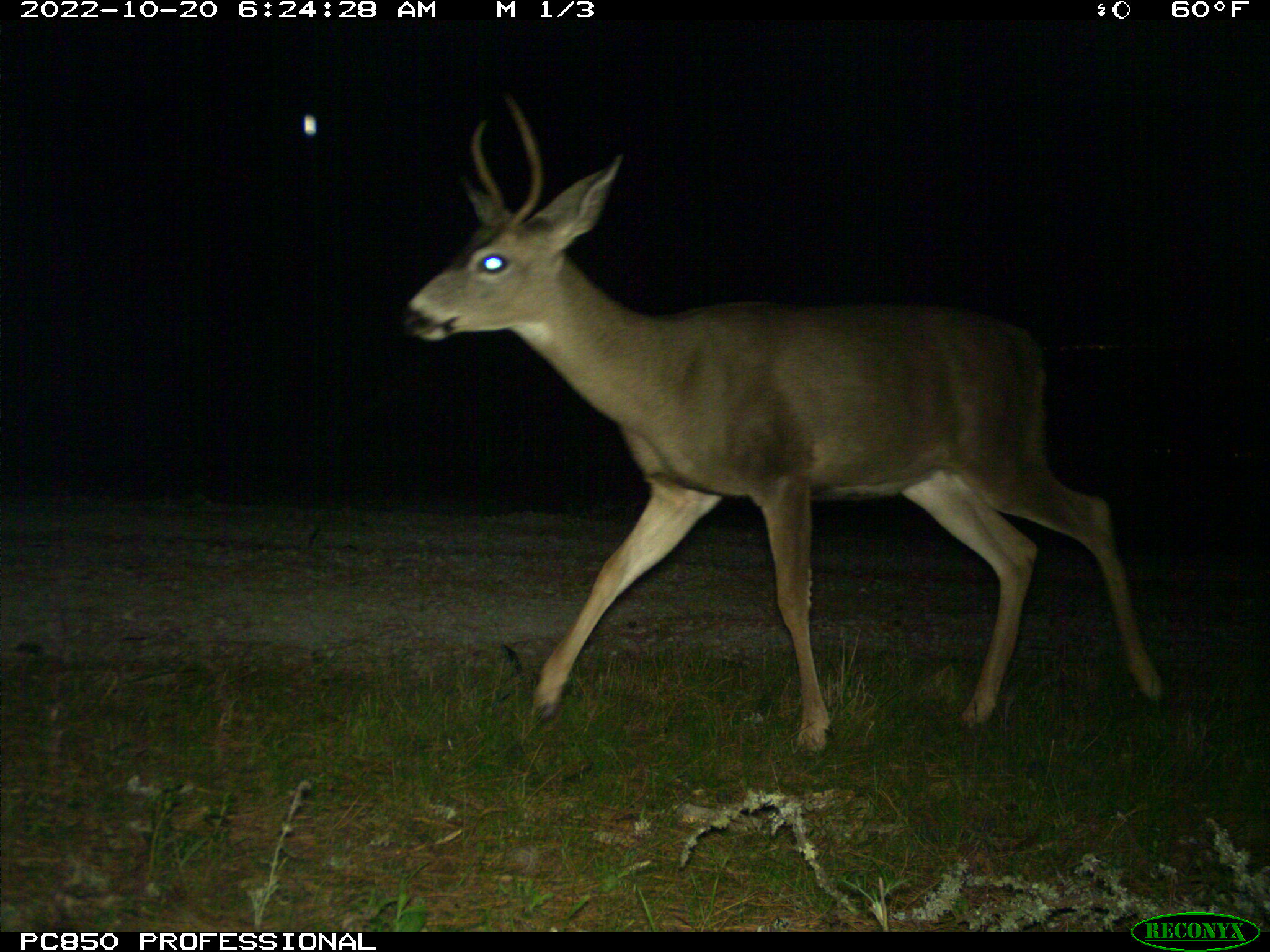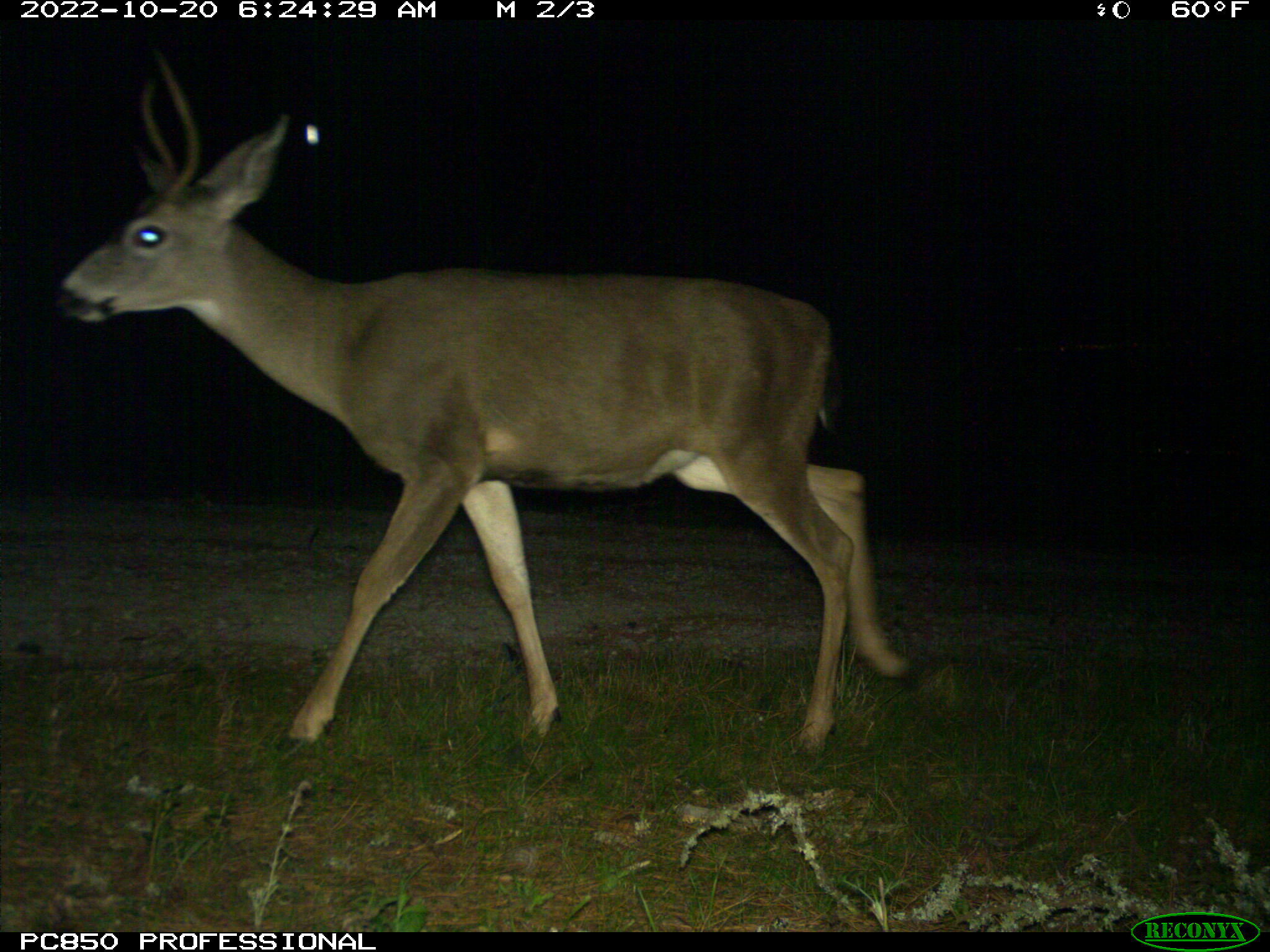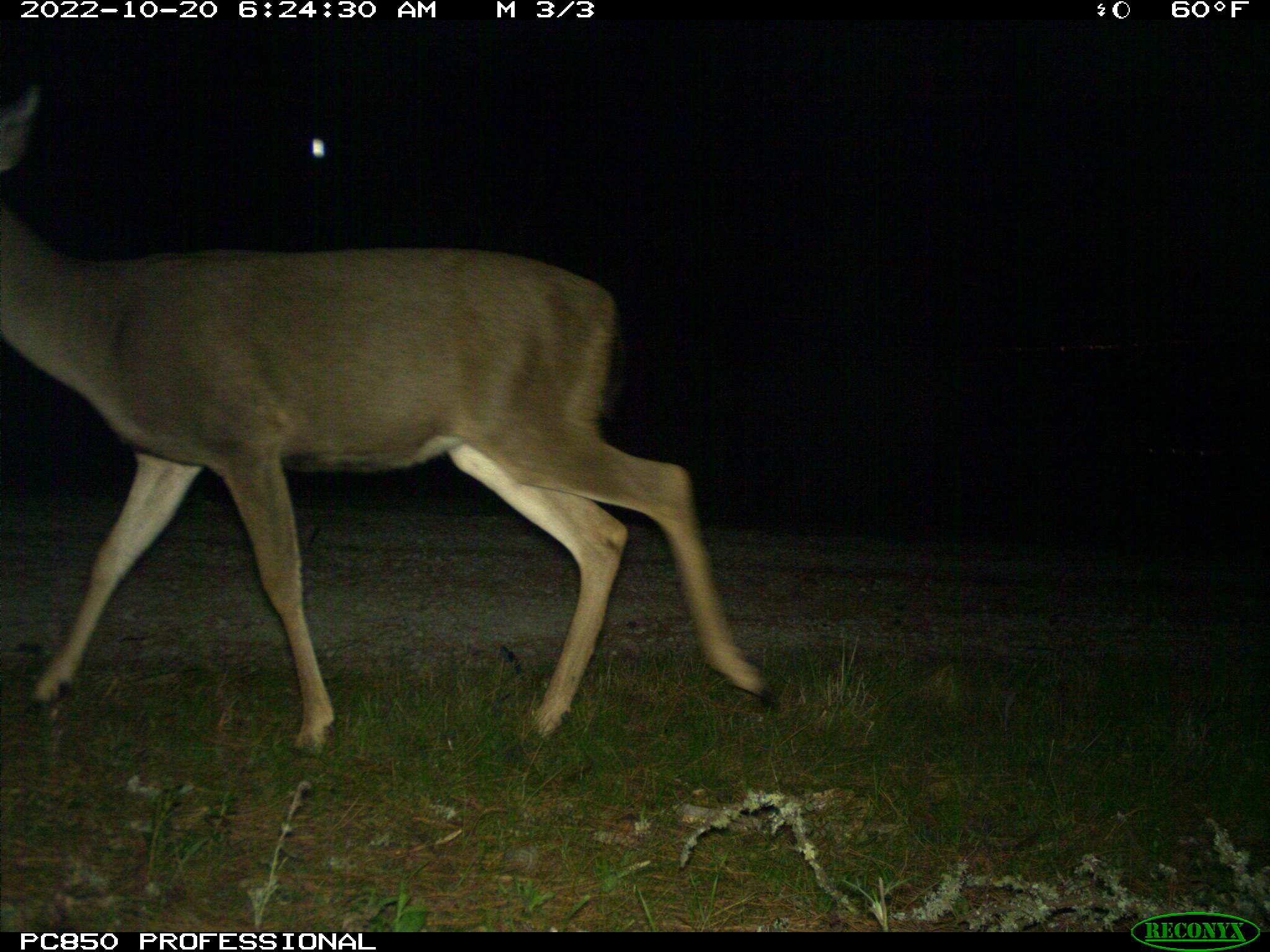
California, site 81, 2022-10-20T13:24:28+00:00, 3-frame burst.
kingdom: Animalia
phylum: Chordata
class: Mammalia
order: Artiodactyla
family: Cervidae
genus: Odocoileus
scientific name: Odocoileus hemionus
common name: mule deer